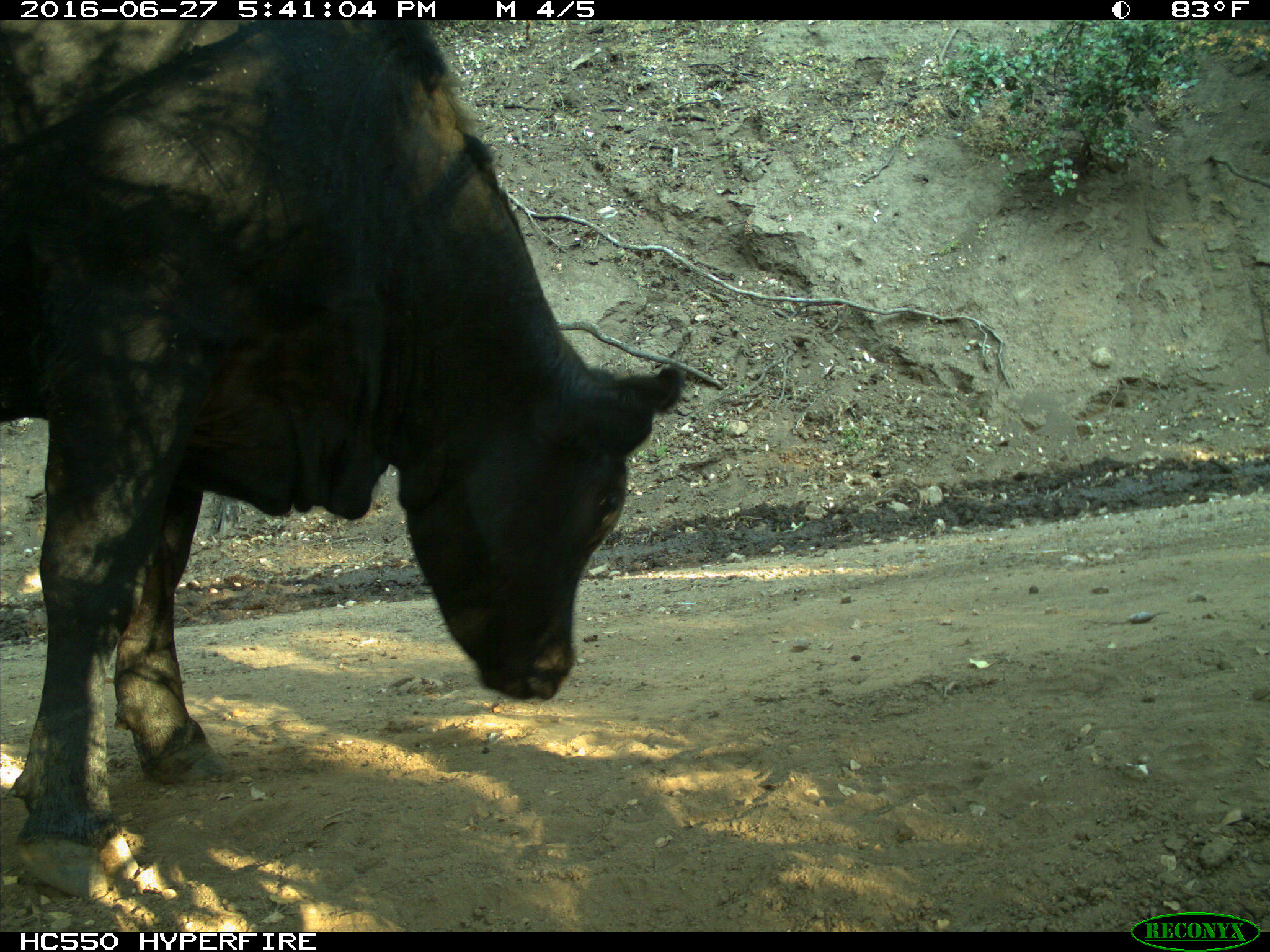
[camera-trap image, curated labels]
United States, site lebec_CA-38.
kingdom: Animalia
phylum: Chordata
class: Mammalia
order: Artiodactyla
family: Bovidae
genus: Bos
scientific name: Bos taurus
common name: domestic cow